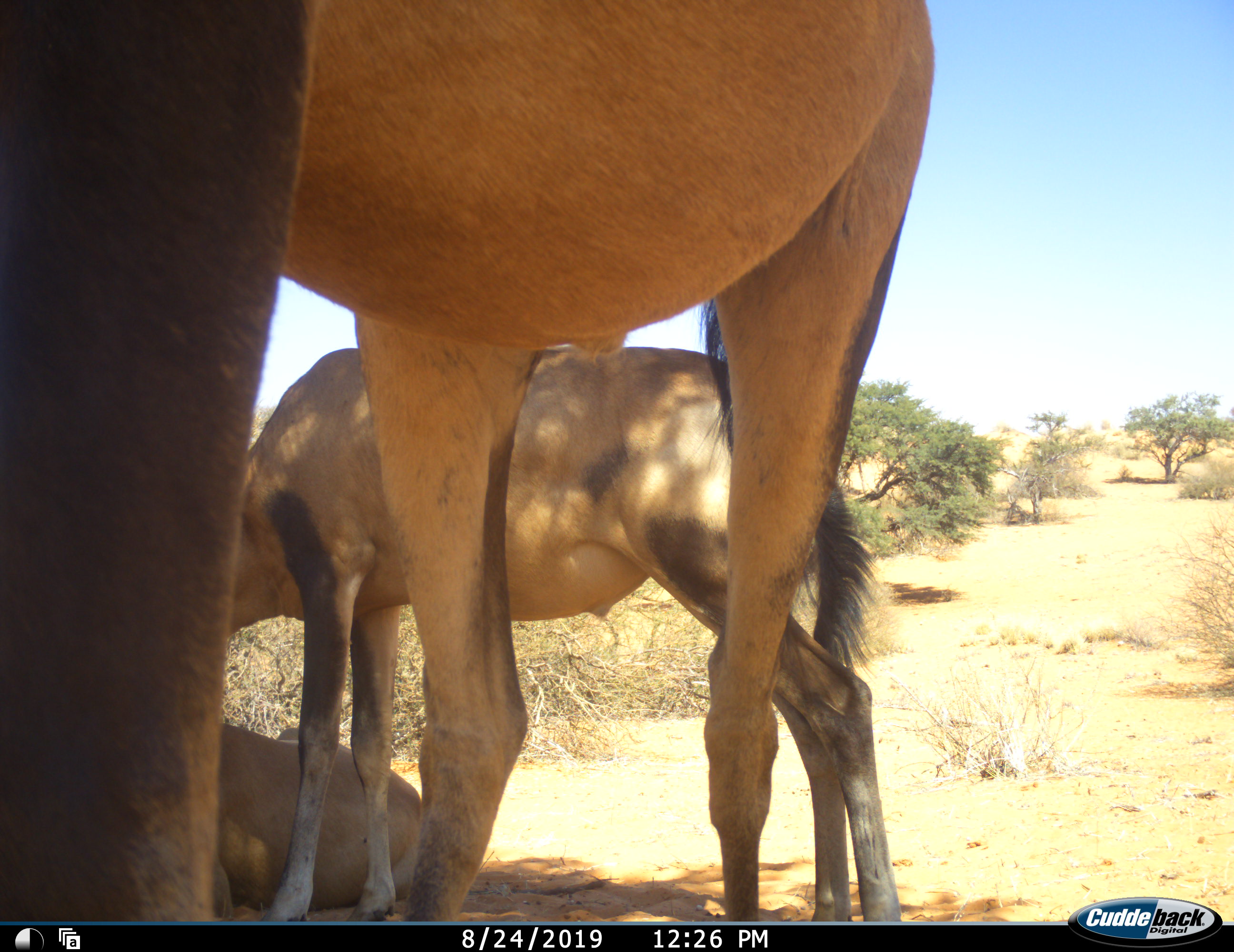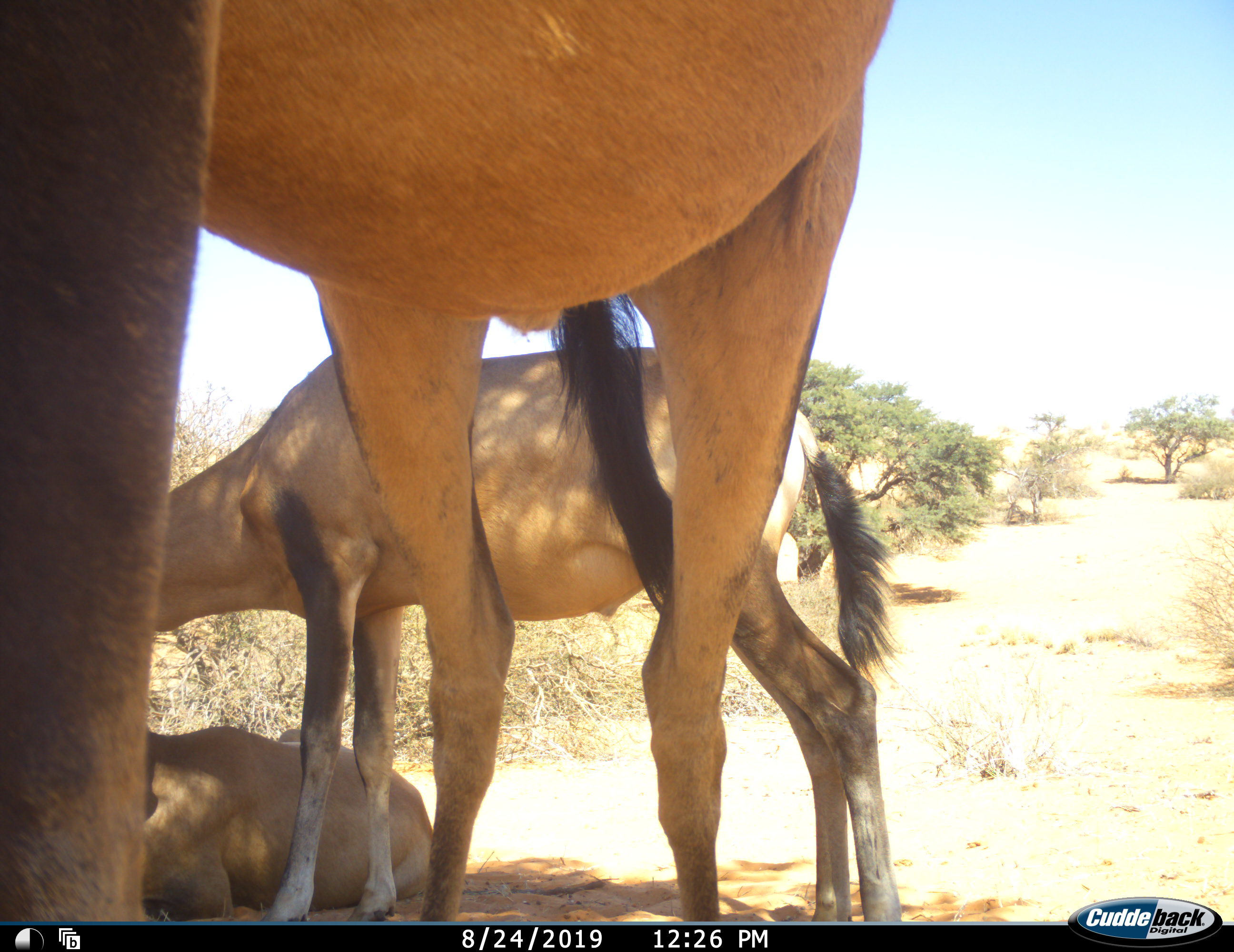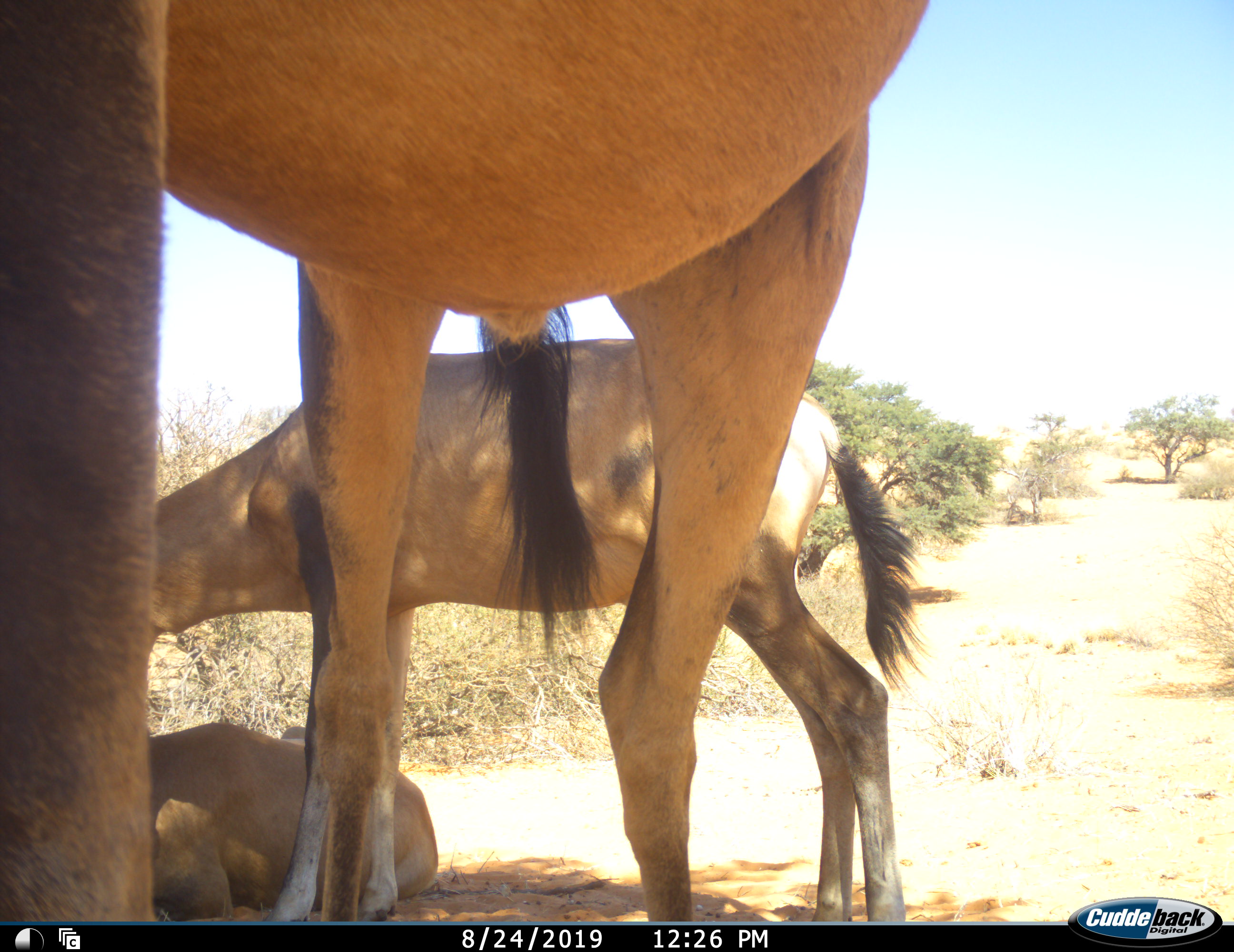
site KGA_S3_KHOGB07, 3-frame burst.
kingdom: Animalia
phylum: Chordata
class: Mammalia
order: Artiodactyla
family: Bovidae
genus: Alcelaphus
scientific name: Alcelaphus buselaphus caama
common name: red hartebeest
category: hartebeestred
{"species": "hartebeestred (red hartebeest) (Alcelaphus buselaphus caama)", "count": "3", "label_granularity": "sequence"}